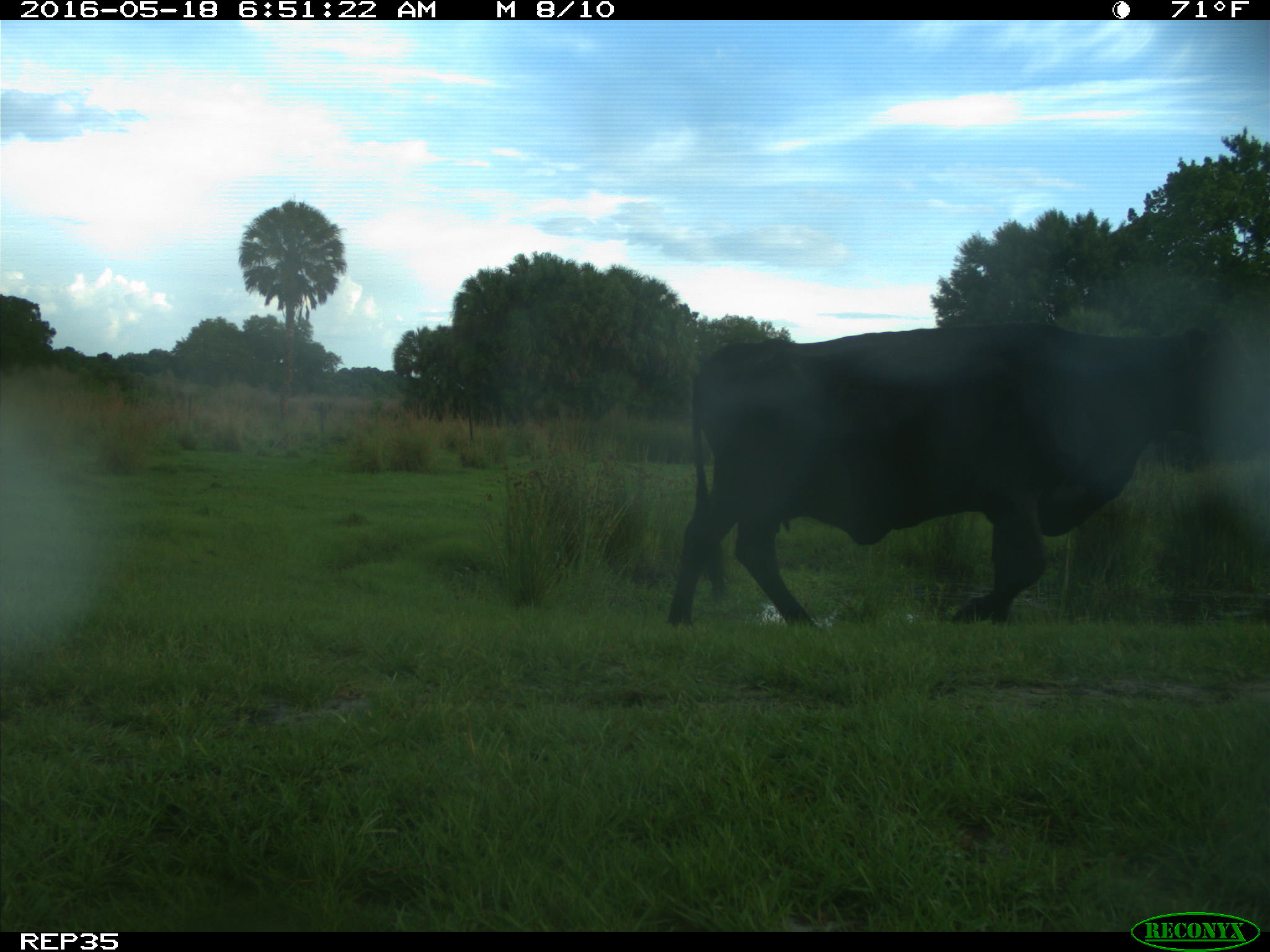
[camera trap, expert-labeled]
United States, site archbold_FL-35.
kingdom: Animalia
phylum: Chordata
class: Mammalia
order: Artiodactyla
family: Bovidae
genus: Bos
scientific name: Bos taurus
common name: domestic cow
Bos taurus (domestic cow).